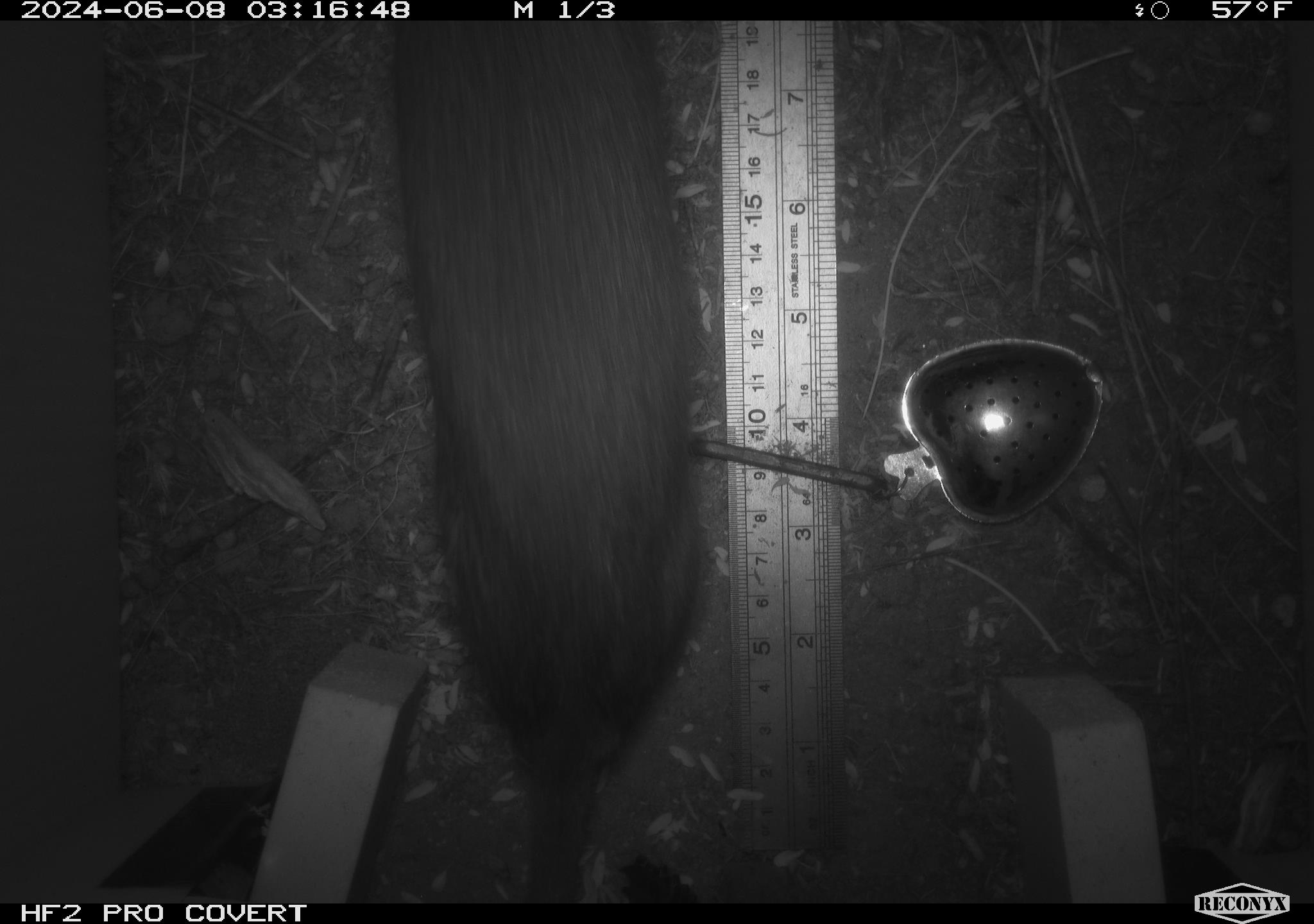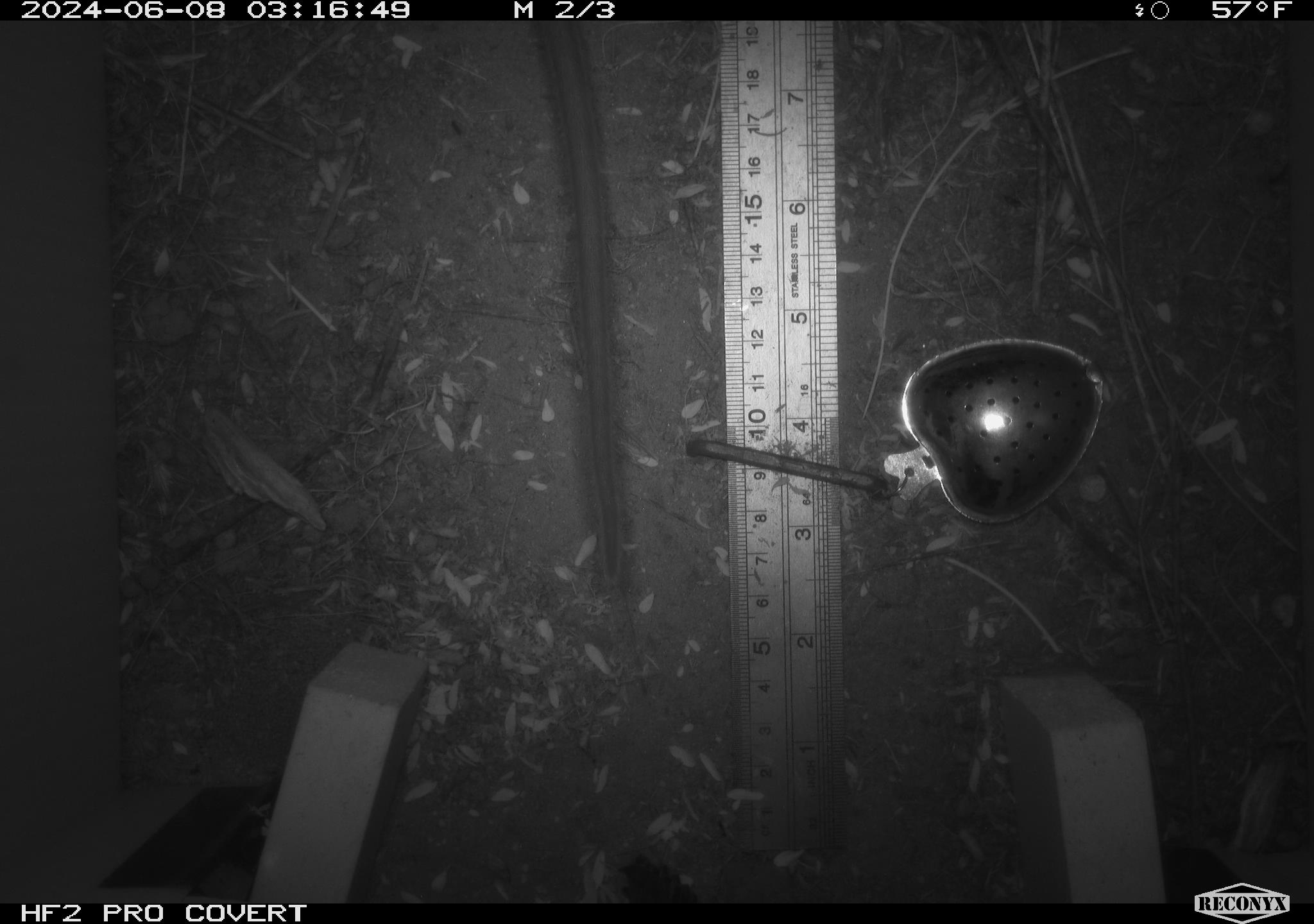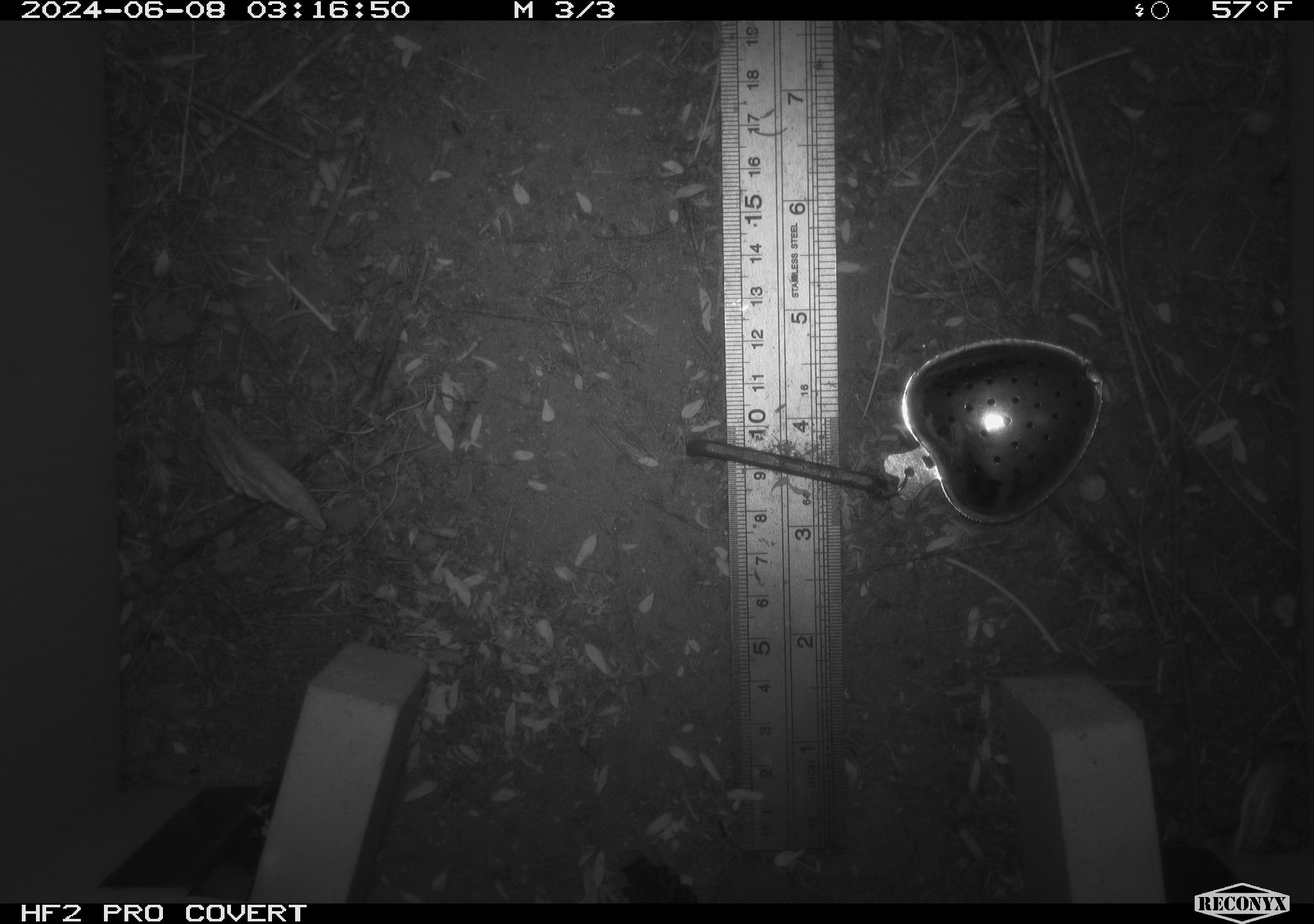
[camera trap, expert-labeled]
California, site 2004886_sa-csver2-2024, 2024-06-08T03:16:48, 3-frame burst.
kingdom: Animalia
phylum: Chordata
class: Mammalia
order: Rodentia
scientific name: Rodentia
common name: rodent